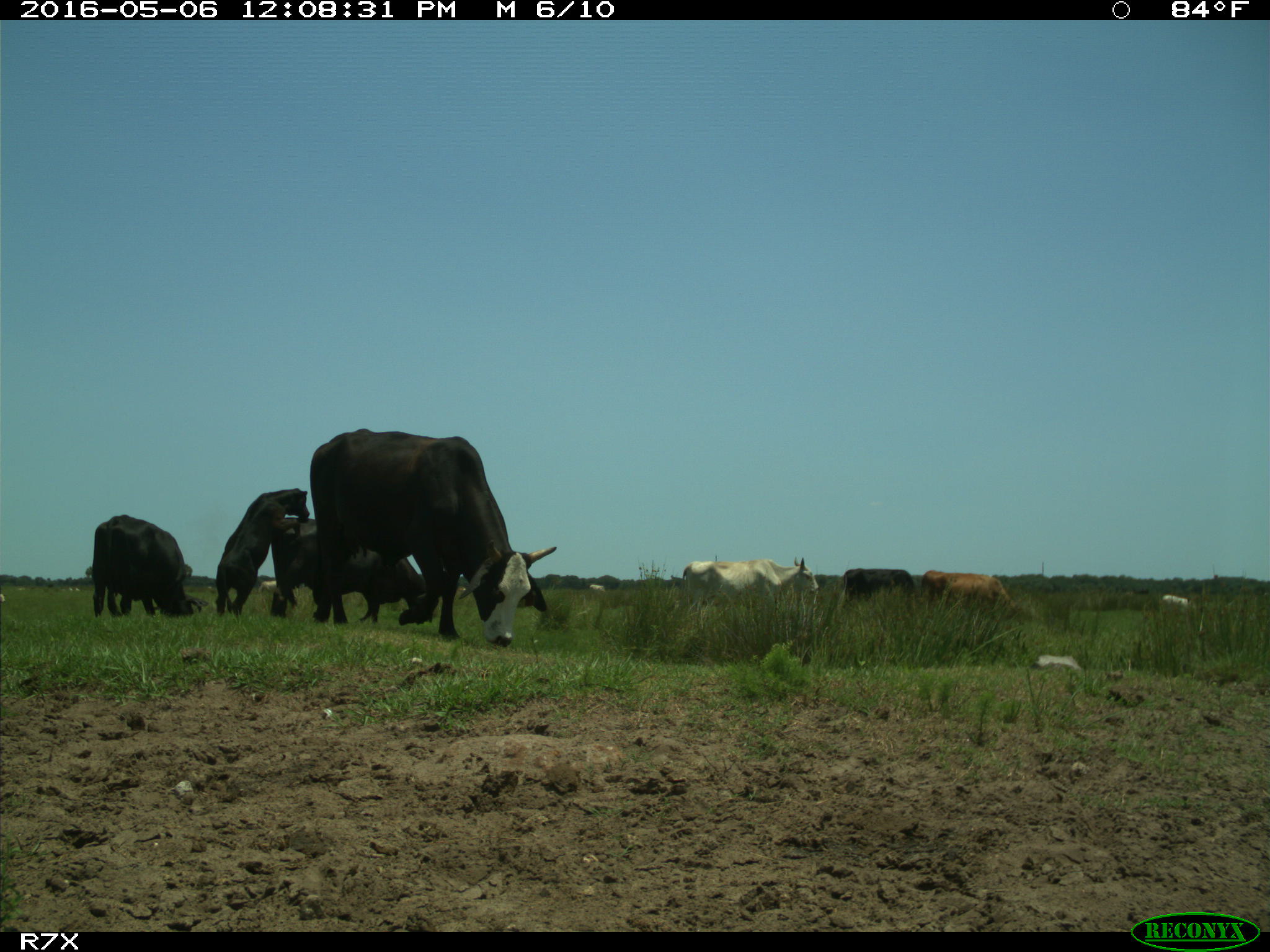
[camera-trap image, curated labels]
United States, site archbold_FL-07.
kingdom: Animalia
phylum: Chordata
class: Mammalia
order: Artiodactyla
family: Bovidae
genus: Bos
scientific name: Bos taurus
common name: domestic cow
Bos taurus (domestic cow).